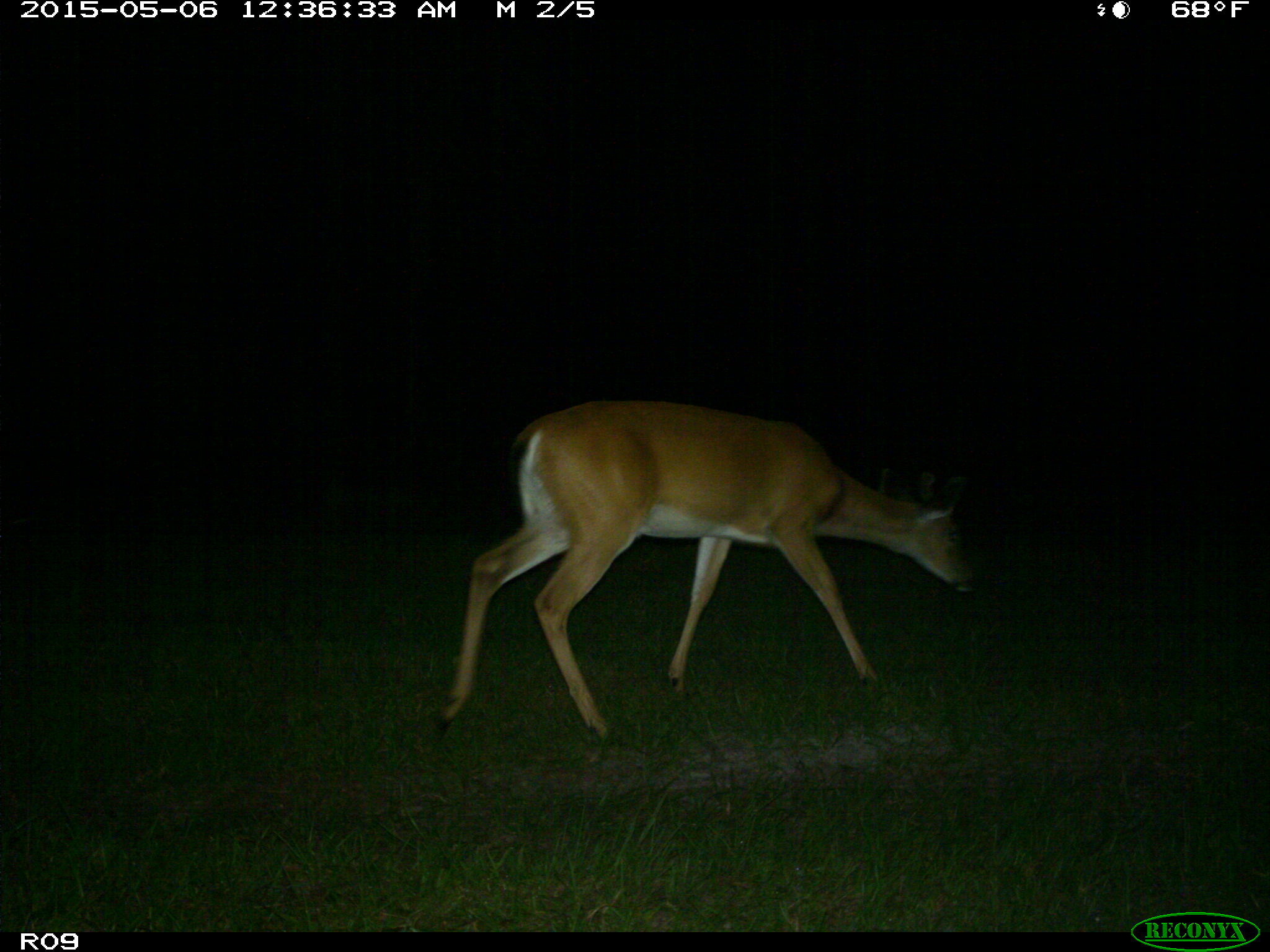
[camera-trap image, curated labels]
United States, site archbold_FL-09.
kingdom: Animalia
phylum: Chordata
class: Mammalia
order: Artiodactyla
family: Cervidae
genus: Odocoileus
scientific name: Odocoileus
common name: deer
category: unidentified deer